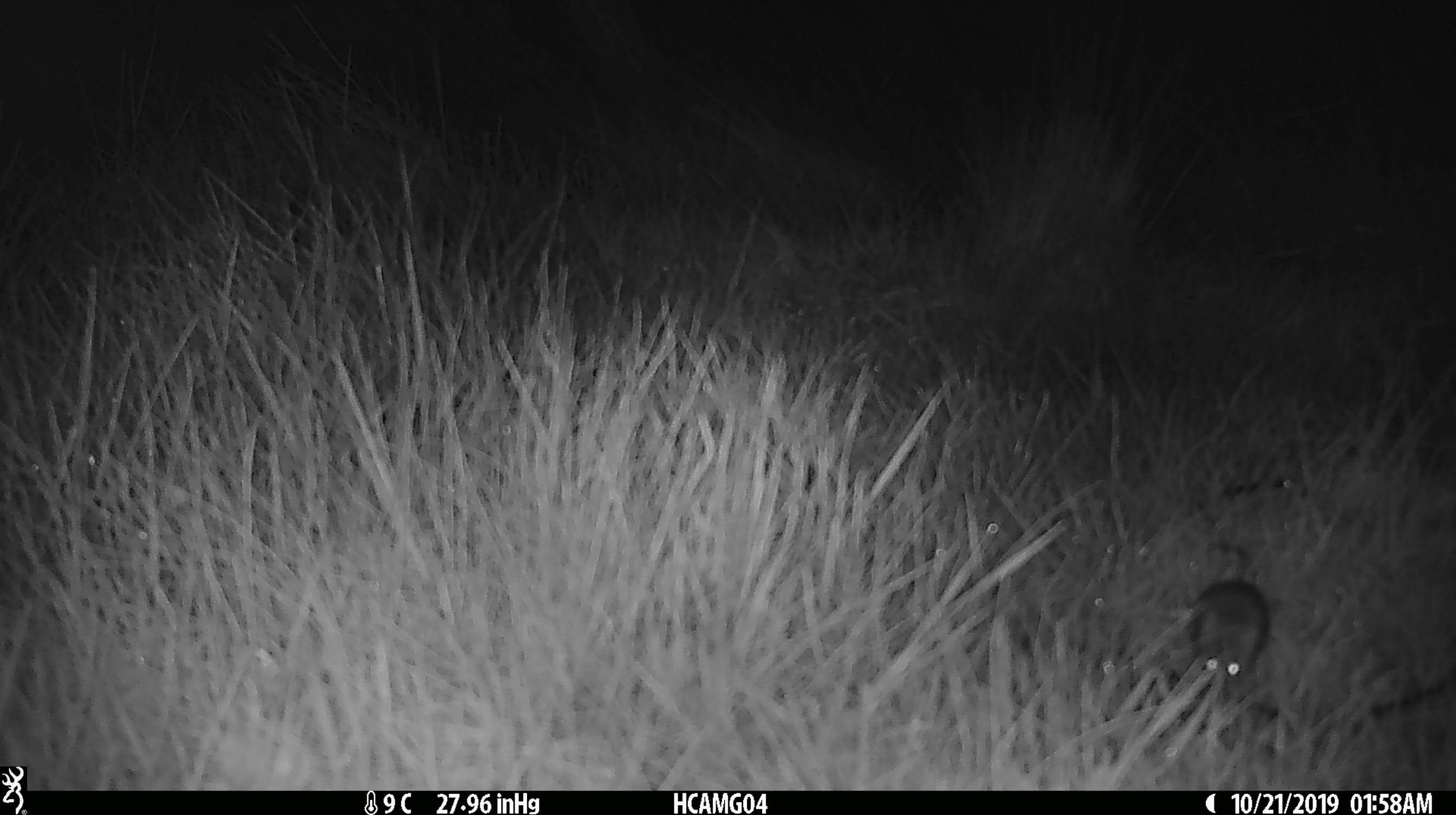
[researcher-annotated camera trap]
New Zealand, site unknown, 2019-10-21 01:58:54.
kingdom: Animalia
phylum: Chordata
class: Mammalia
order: Rodentia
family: Muridae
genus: Mus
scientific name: Mus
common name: mouse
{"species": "mouse (Mus)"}